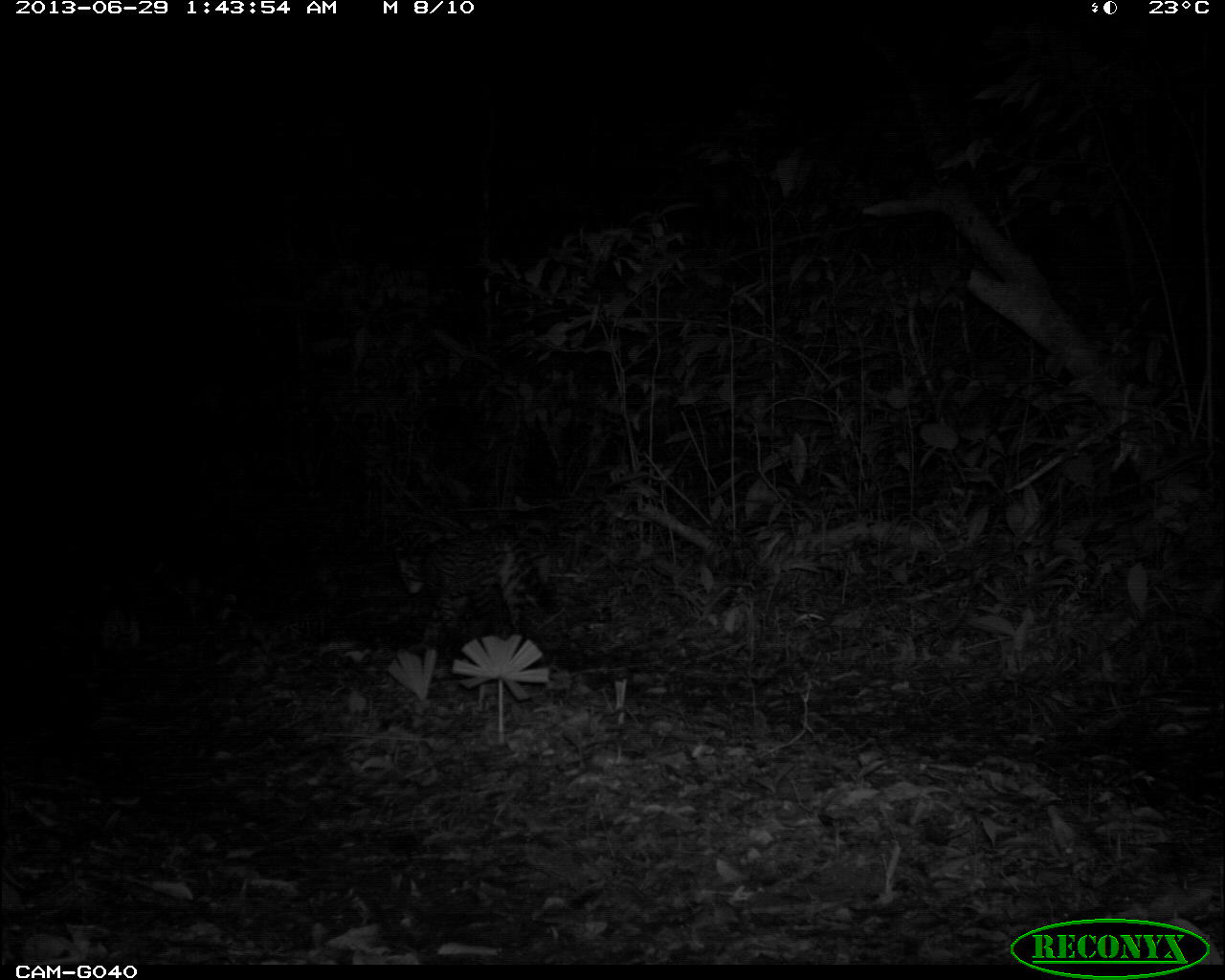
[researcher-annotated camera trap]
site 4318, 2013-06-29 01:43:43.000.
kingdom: Animalia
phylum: Chordata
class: Mammalia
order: Carnivora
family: Felidae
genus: Leopardus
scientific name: Leopardus pardalis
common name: ocelot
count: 1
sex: female